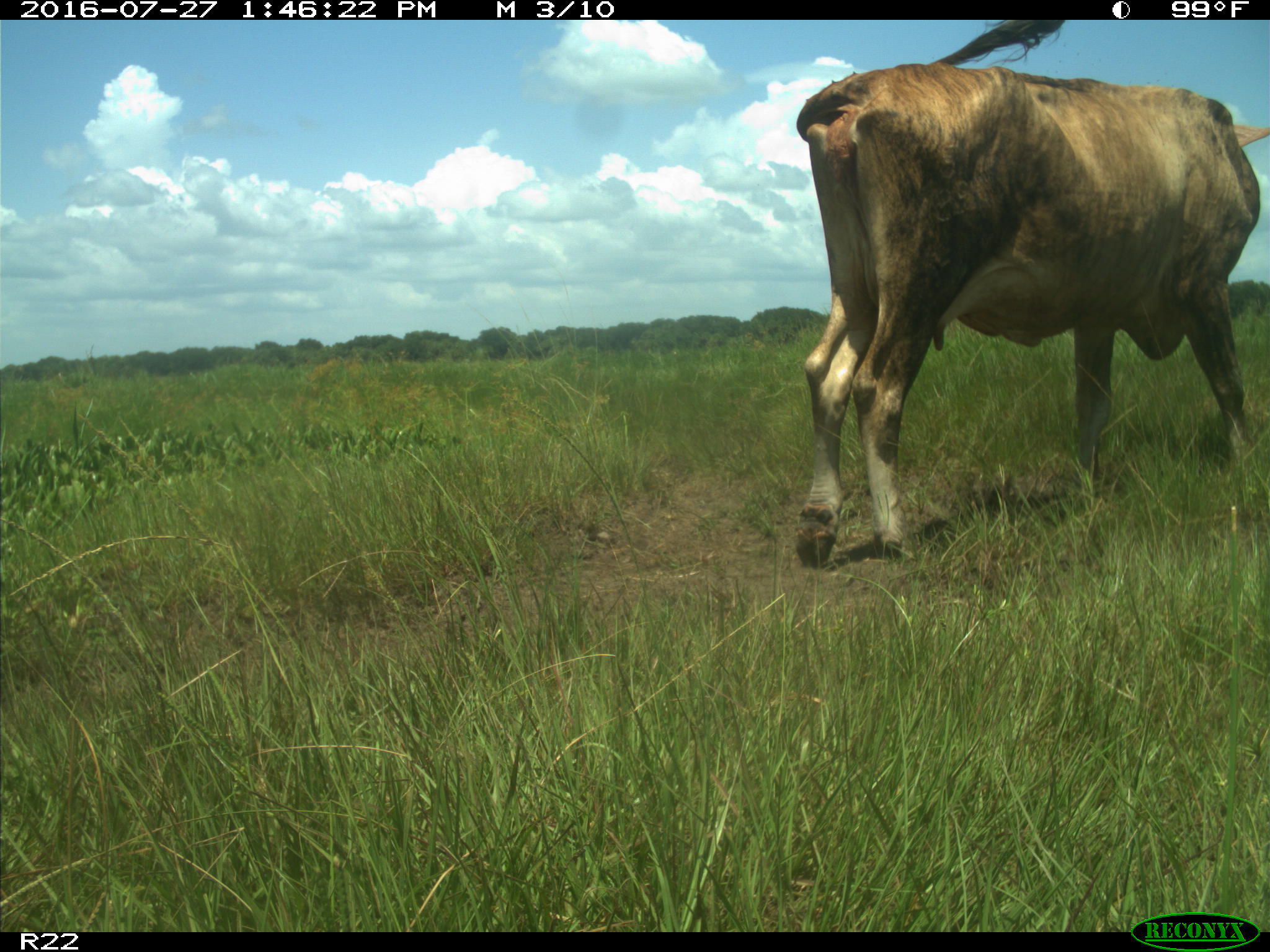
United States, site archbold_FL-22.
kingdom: Animalia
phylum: Chordata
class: Mammalia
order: Artiodactyla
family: Bovidae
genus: Bos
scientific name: Bos taurus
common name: domestic cow